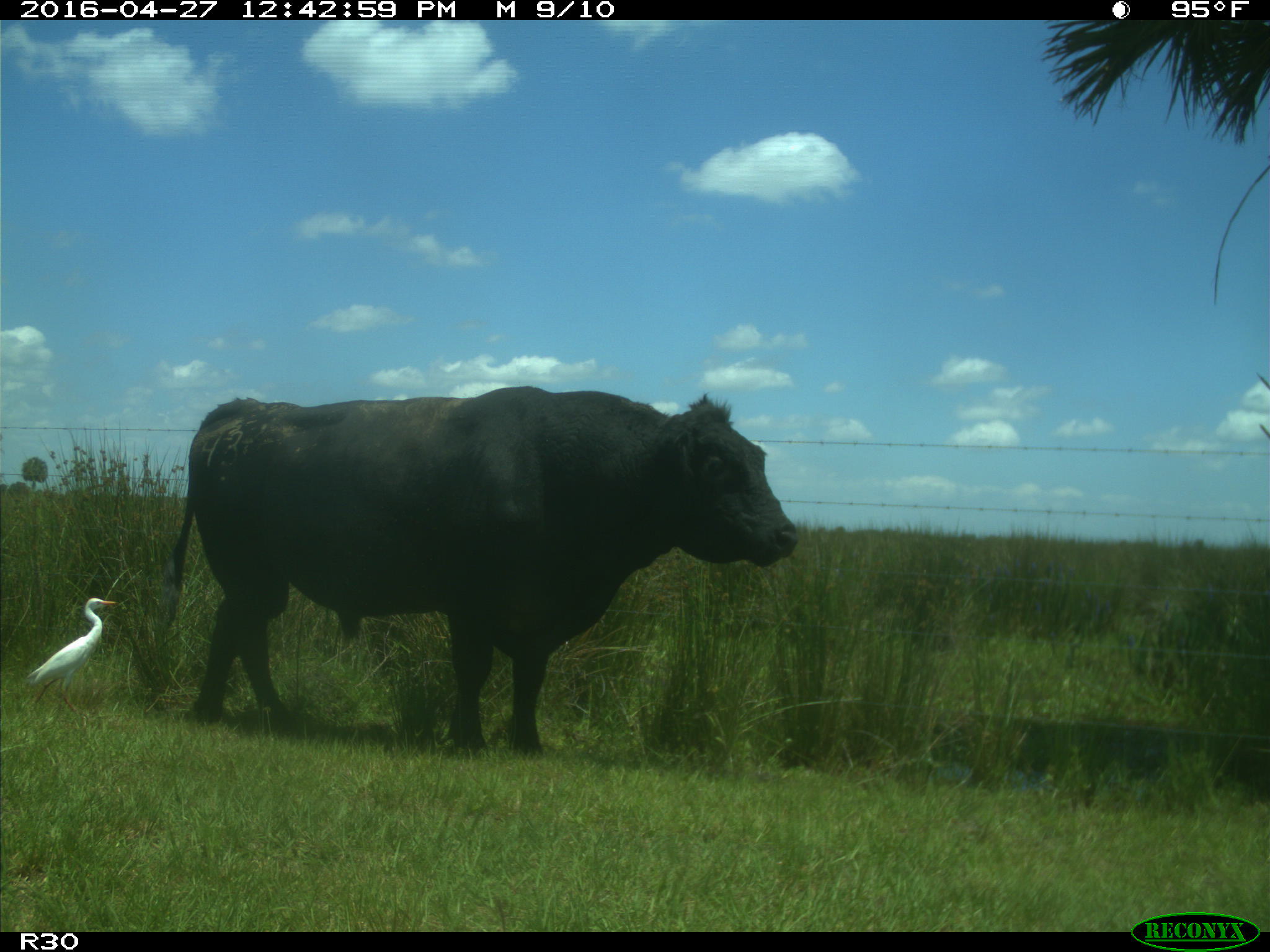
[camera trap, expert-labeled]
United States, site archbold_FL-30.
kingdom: Animalia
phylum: Chordata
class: Mammalia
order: Artiodactyla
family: Bovidae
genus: Bos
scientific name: Bos taurus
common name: domestic cow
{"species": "Bos taurus (domestic cow)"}